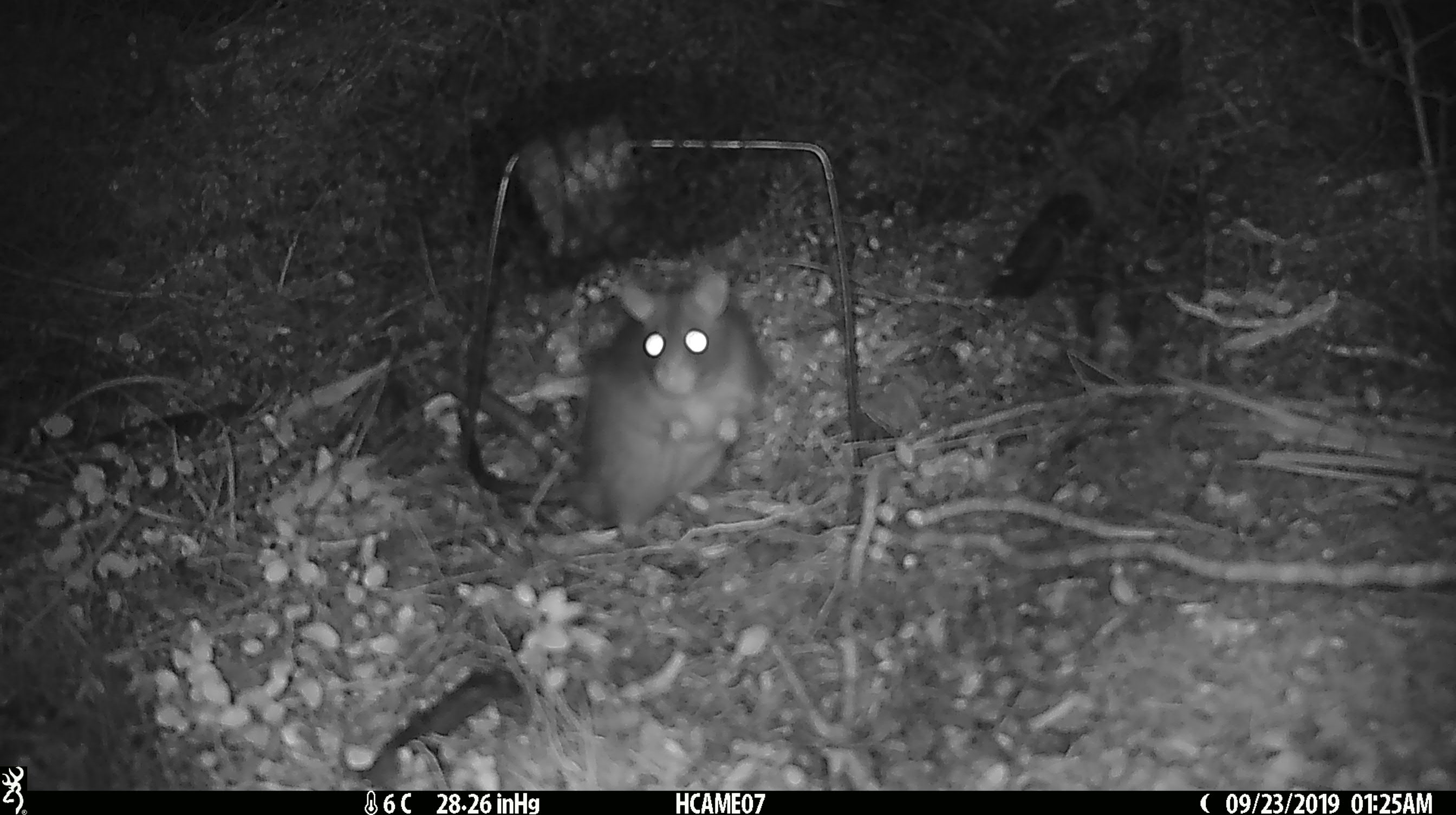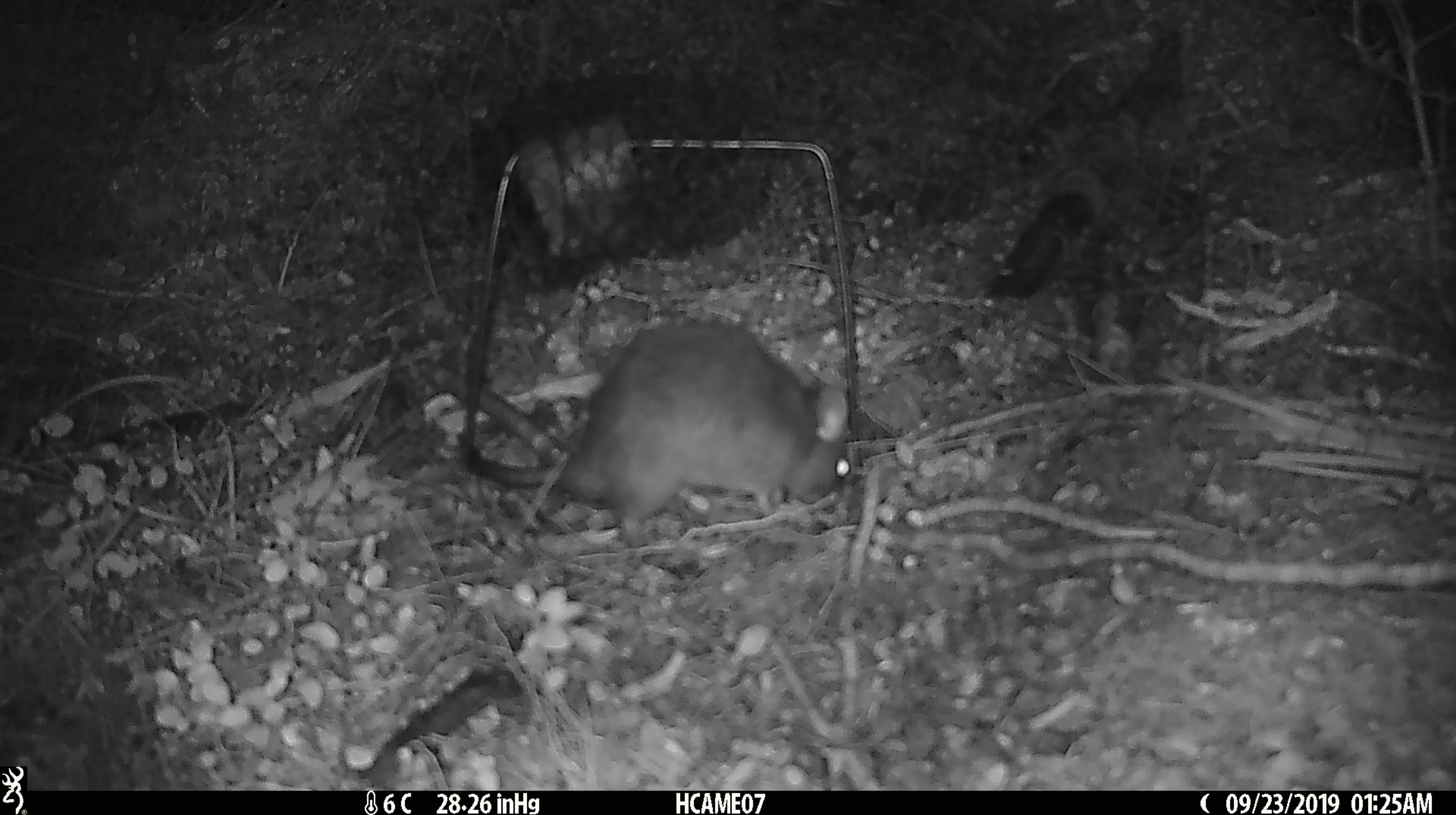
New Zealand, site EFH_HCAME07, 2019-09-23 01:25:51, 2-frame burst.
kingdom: Animalia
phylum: Chordata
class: Mammalia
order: Rodentia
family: Muridae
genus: Rattus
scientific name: Rattus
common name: rat